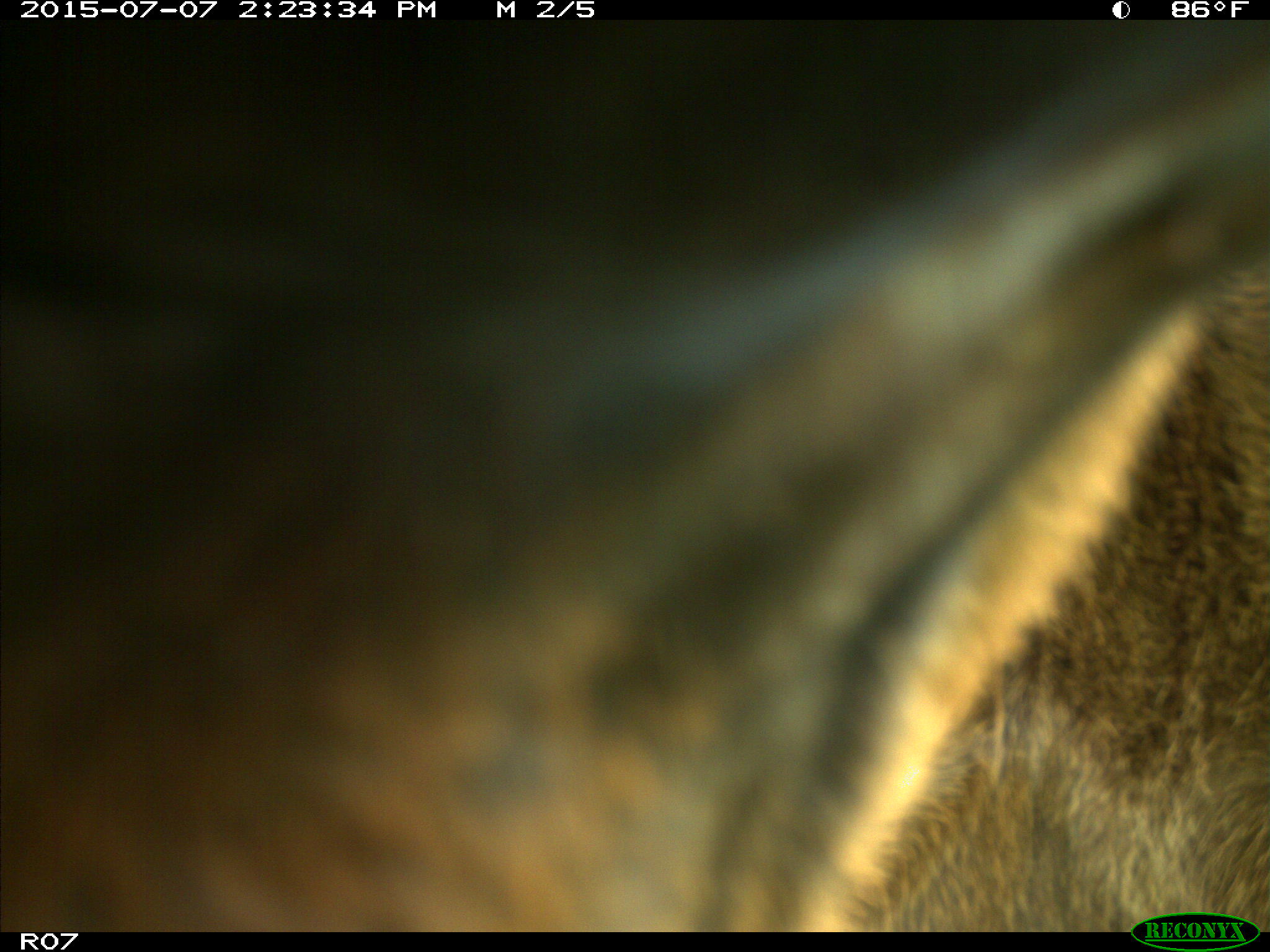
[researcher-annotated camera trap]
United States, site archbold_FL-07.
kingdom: Animalia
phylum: Chordata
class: Mammalia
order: Artiodactyla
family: Bovidae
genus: Bos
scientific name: Bos taurus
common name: domestic cow